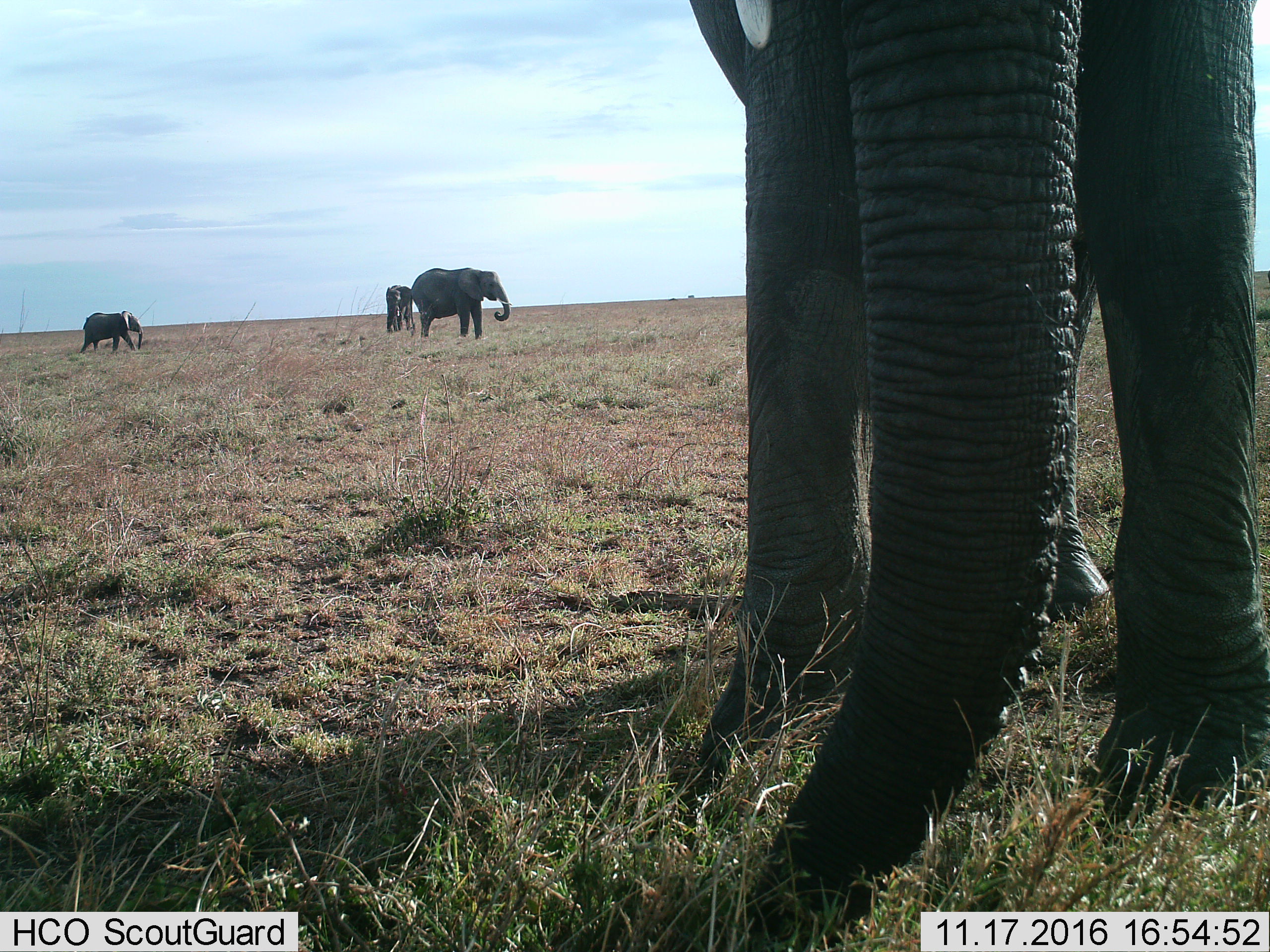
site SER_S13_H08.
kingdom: Animalia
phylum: Chordata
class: Mammalia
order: Proboscidea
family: Elephantidae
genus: Loxodonta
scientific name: Loxodonta africana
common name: african bush elephant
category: elephant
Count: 4.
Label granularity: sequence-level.